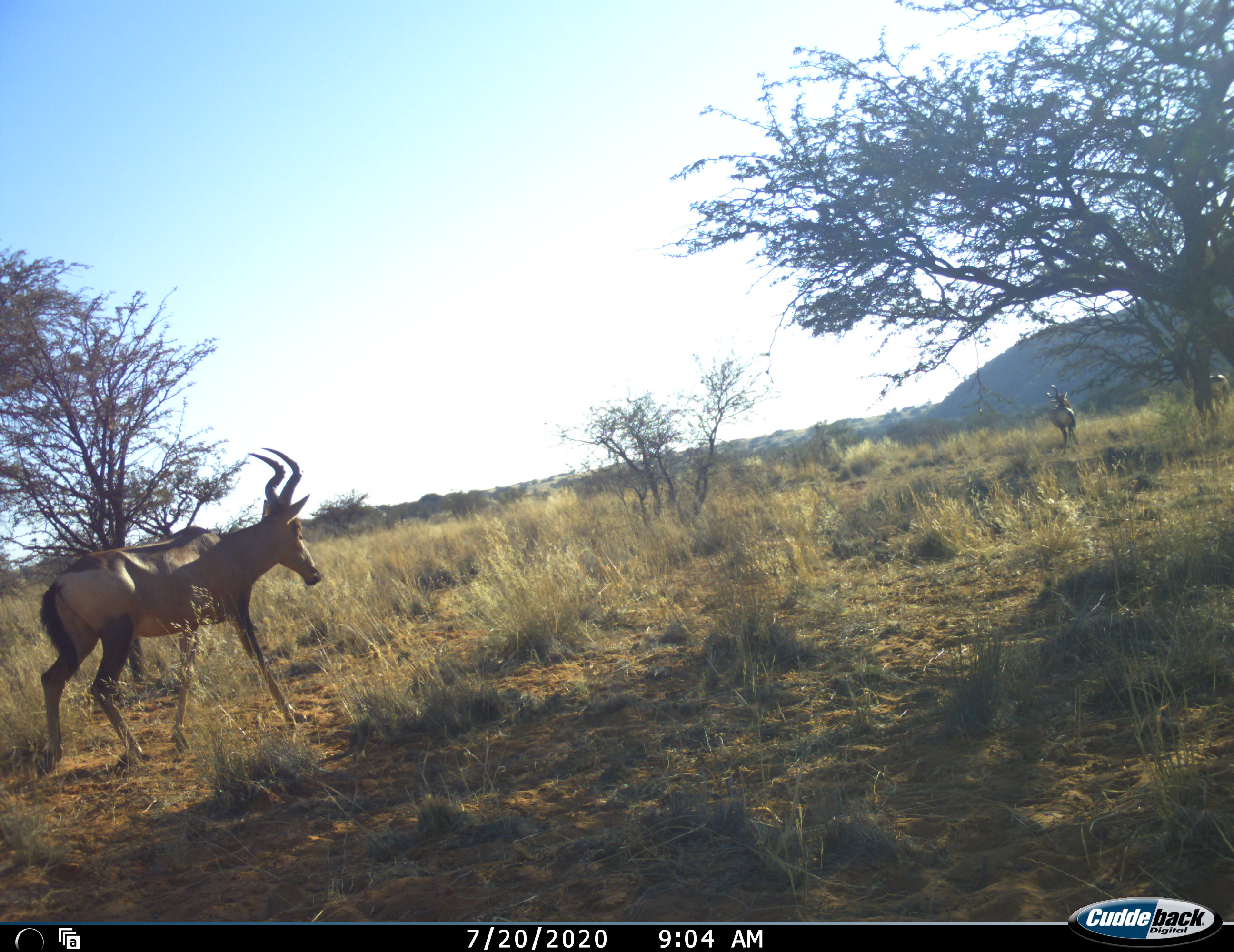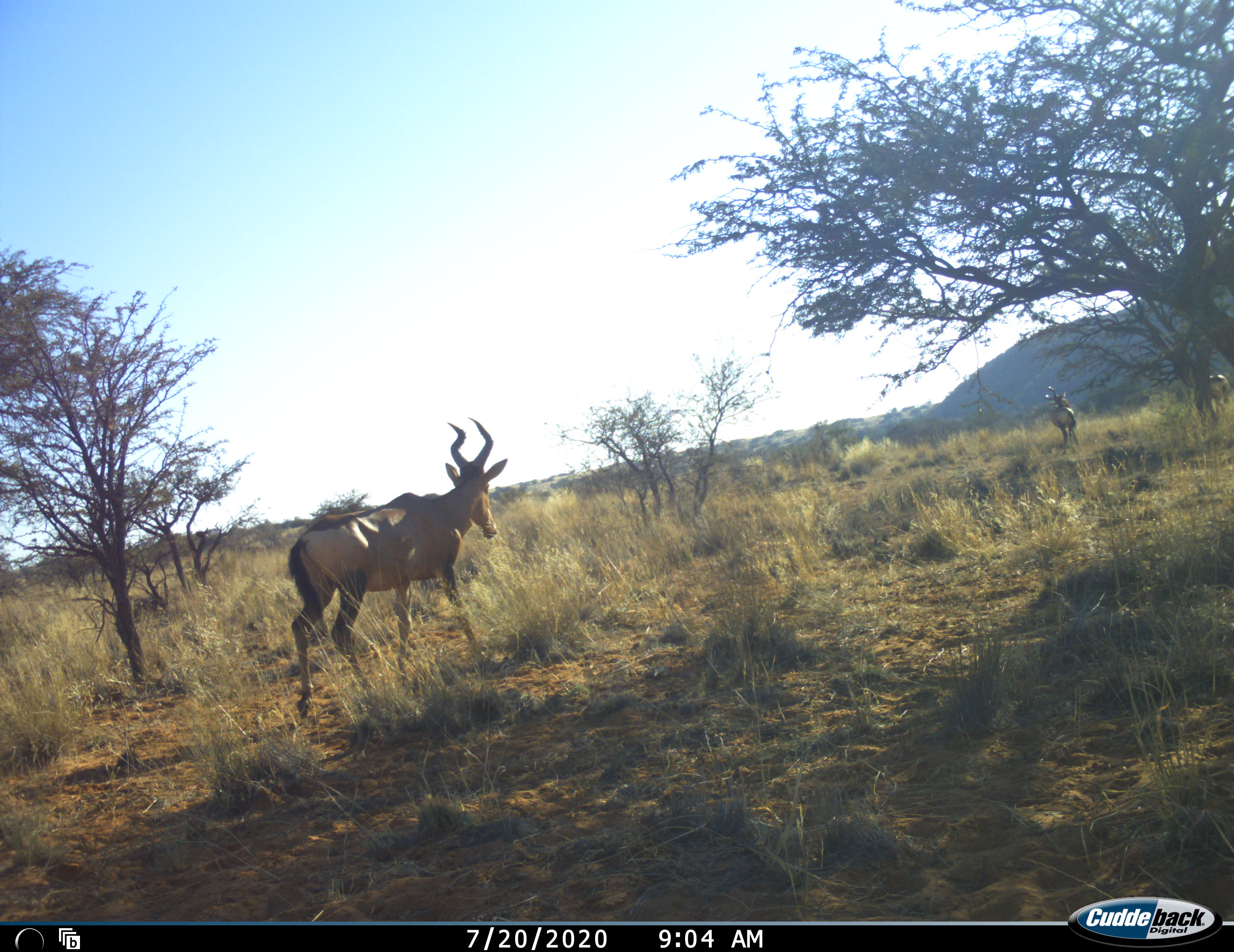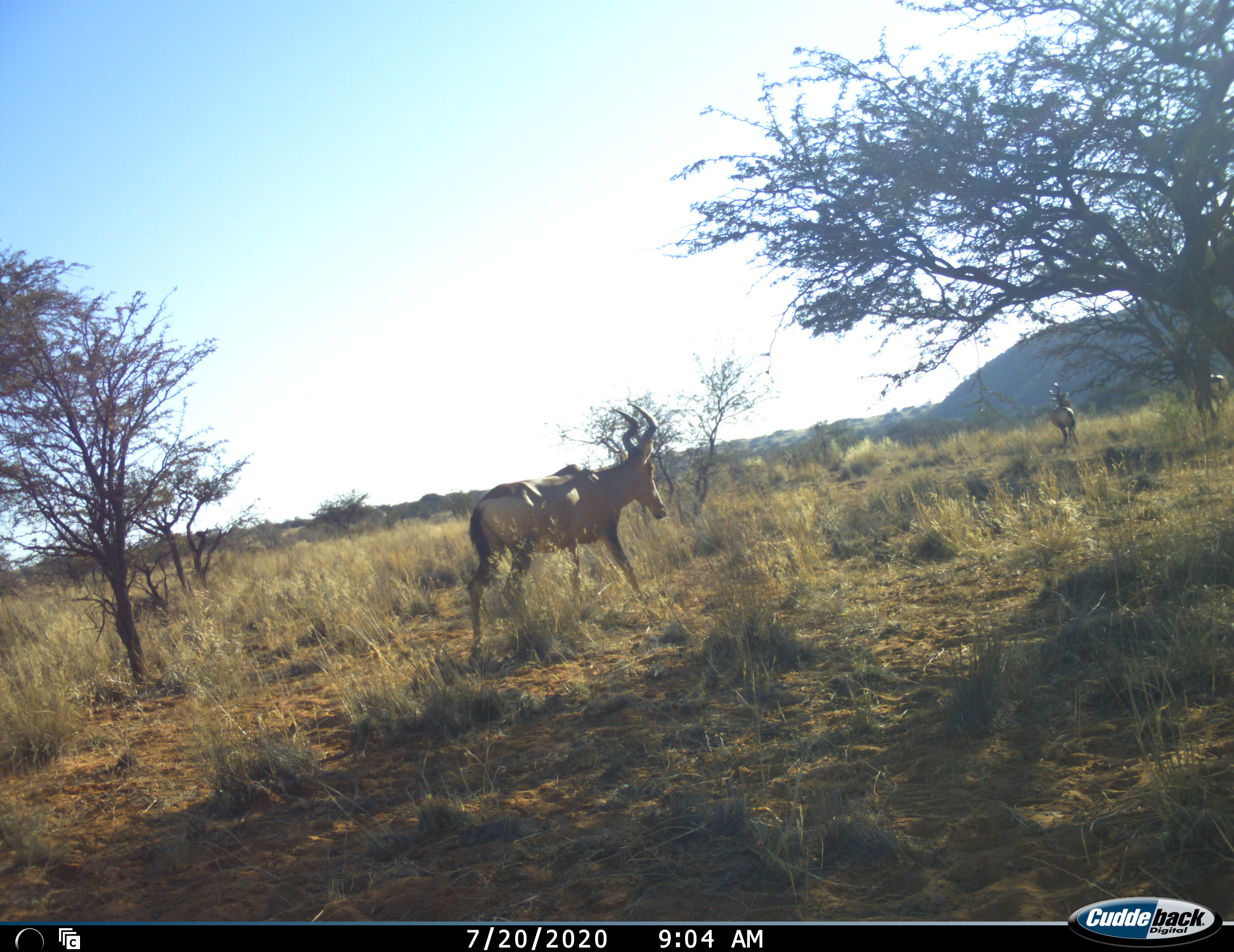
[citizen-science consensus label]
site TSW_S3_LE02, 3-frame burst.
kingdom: Animalia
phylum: Chordata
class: Mammalia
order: Artiodactyla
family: Bovidae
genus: Alcelaphus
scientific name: Alcelaphus buselaphus caama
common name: red hartebeest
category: hartebeestred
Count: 3.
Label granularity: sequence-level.